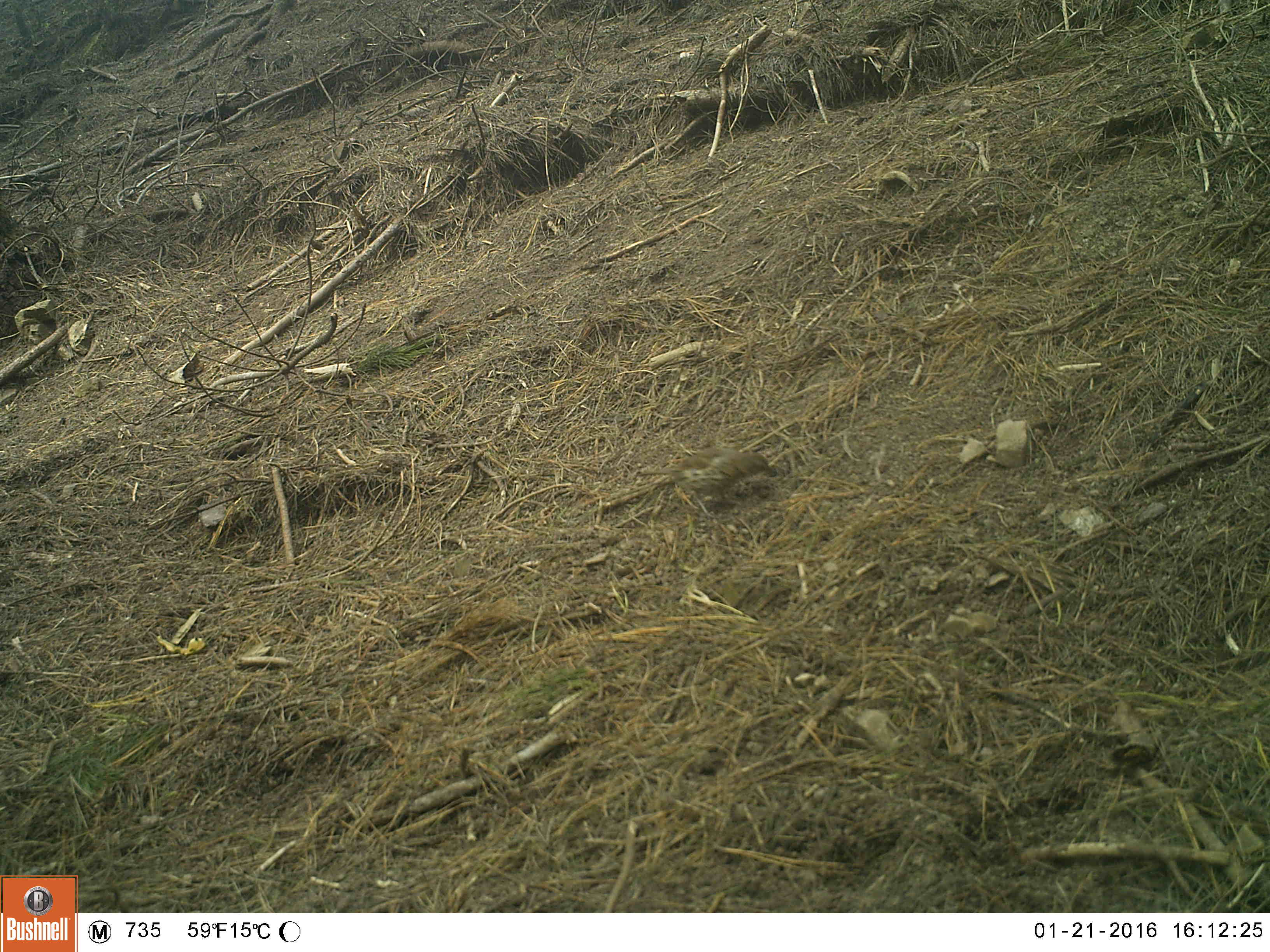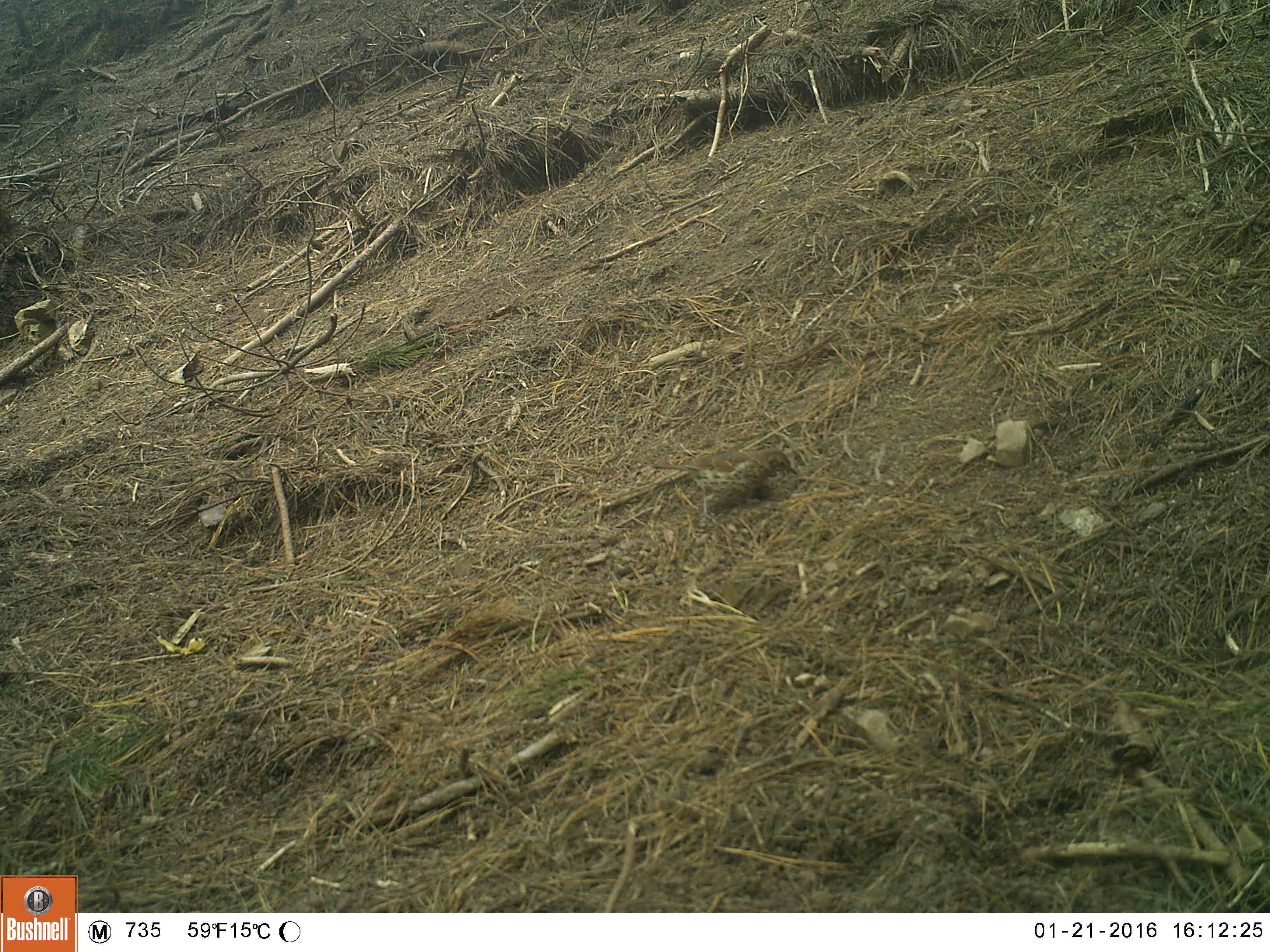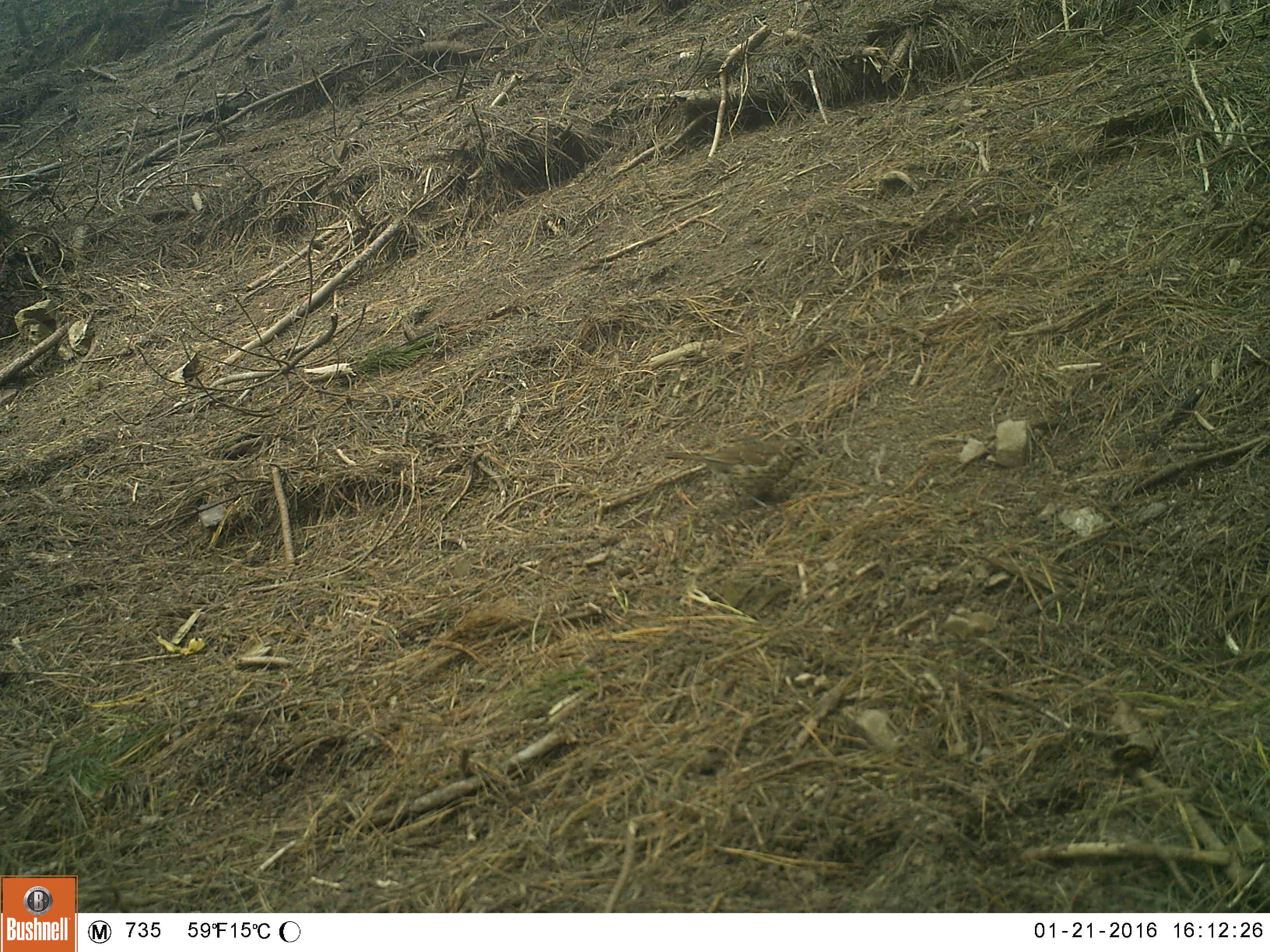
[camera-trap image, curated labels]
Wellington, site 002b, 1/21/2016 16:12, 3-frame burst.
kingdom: Animalia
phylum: Chordata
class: Aves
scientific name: Aves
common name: bird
Bird (Aves).